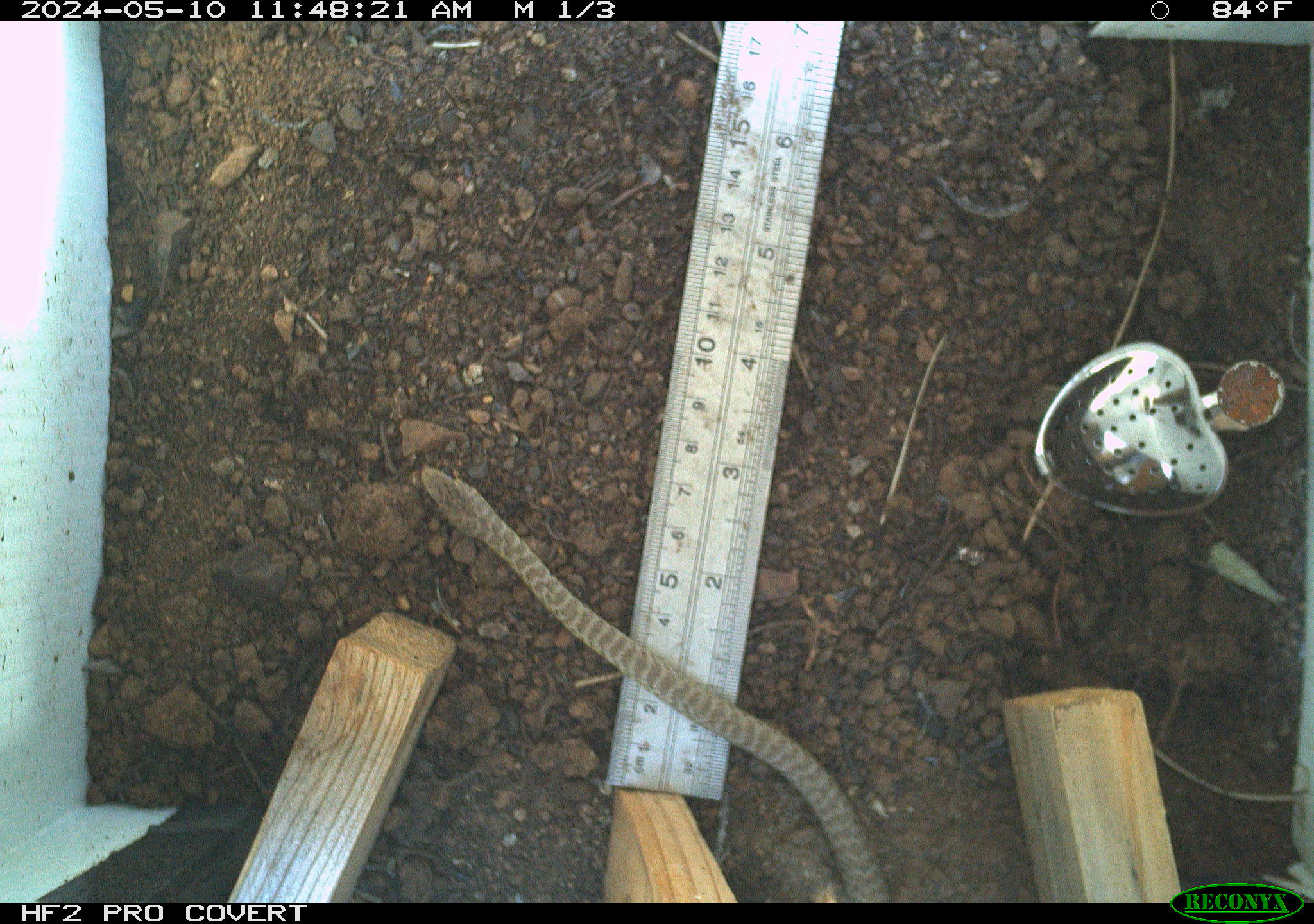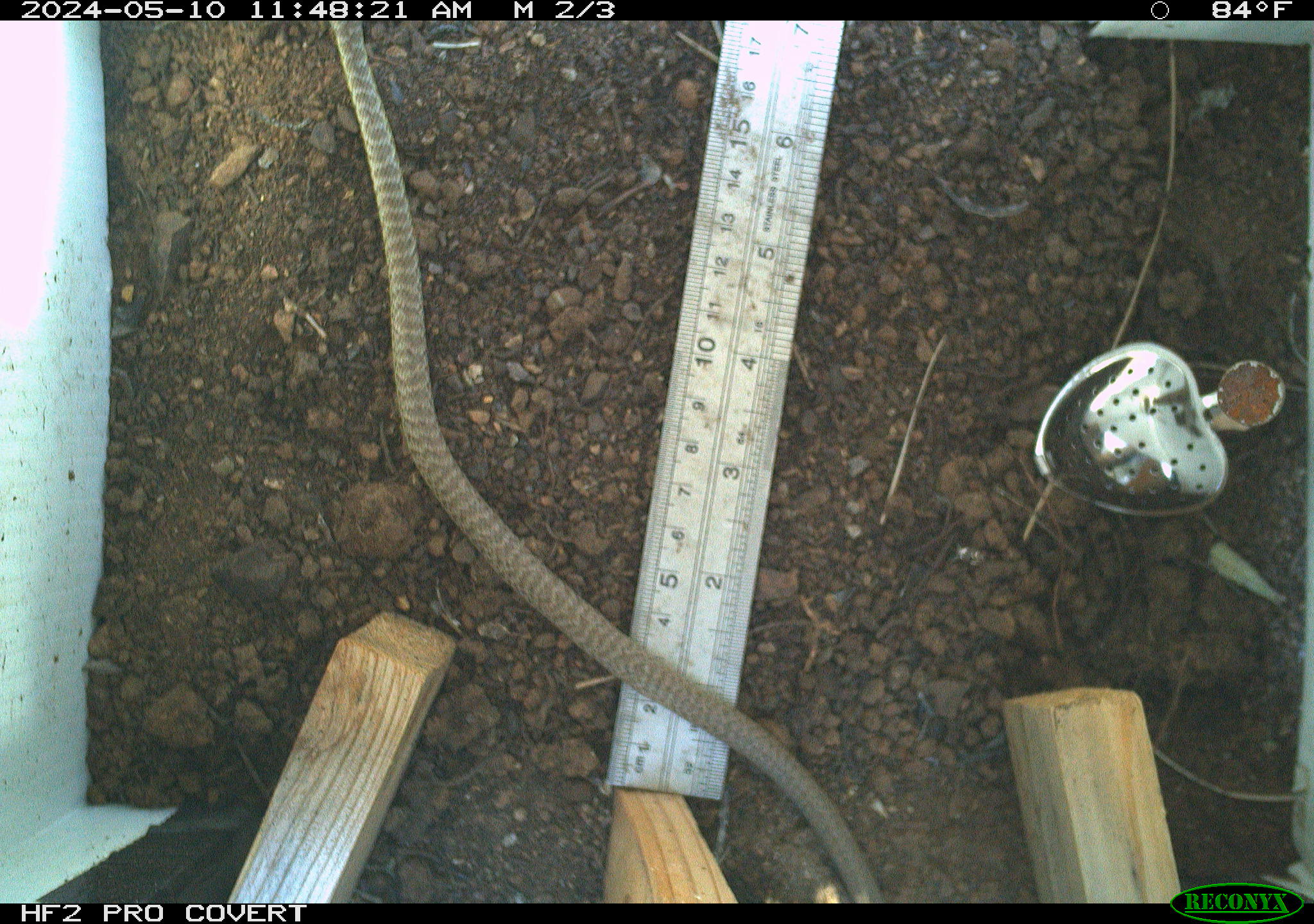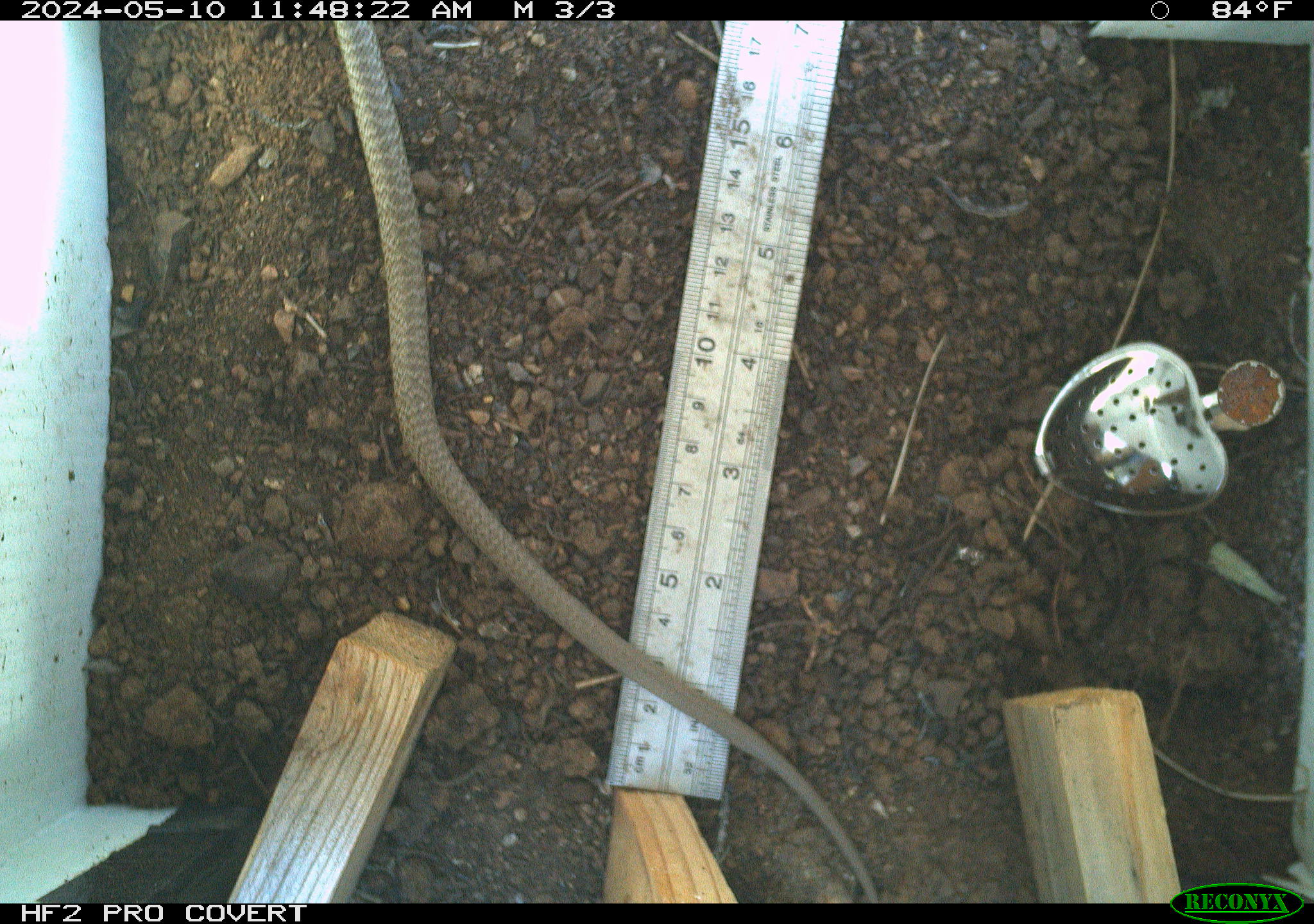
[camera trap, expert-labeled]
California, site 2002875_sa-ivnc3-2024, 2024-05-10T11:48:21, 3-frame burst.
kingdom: Animalia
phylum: Chordata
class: Reptilia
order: Squamata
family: Colubridae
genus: Coluber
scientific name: Coluber constrictor mormon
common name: western yellow-bellied racer